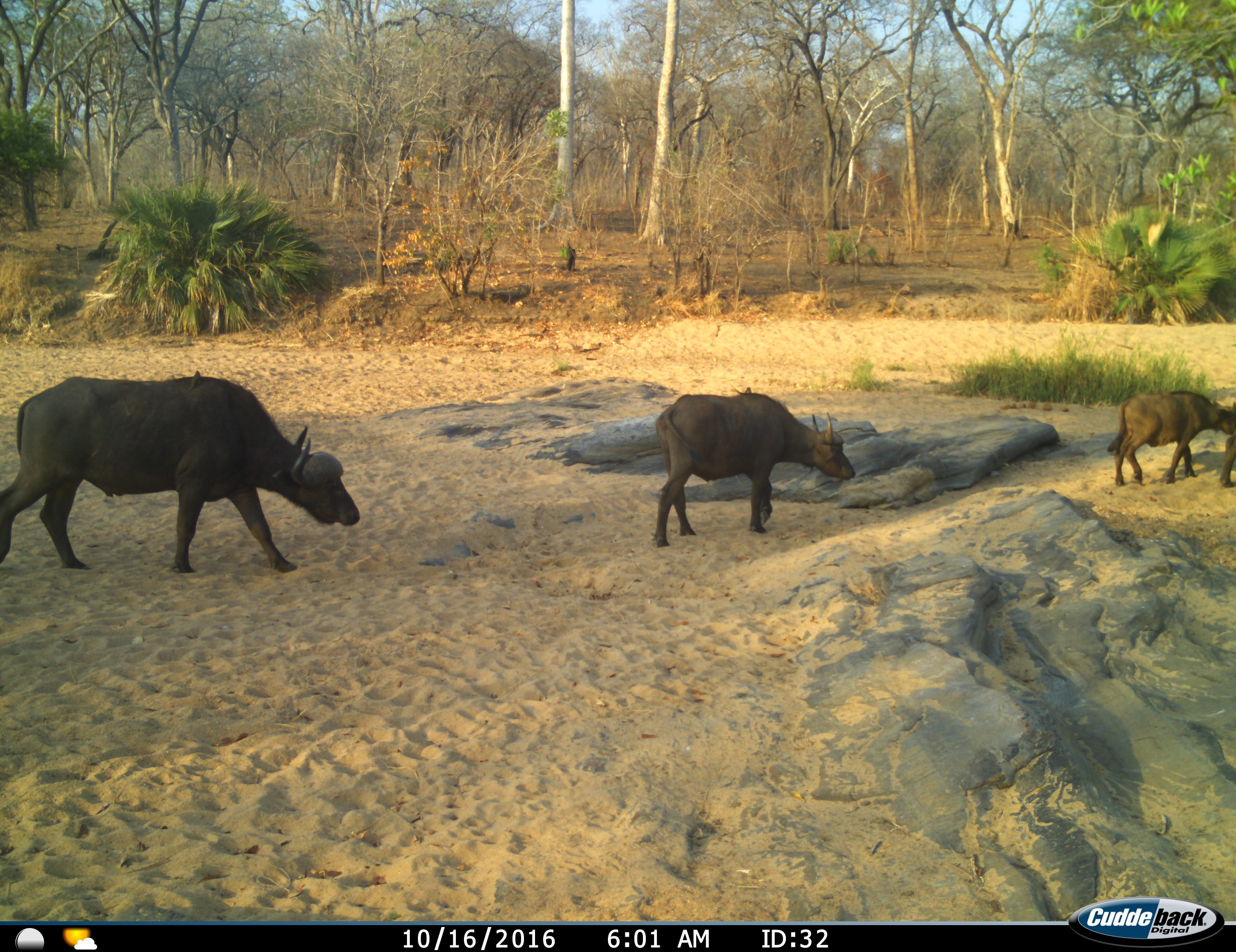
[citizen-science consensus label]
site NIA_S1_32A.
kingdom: Animalia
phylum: Chordata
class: Mammalia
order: Artiodactyla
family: Bovidae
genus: Syncerus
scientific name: Syncerus caffer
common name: african buffalo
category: buffalo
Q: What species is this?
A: Buffalo (african buffalo) (Syncerus caffer).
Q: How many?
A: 4.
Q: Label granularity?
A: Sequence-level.